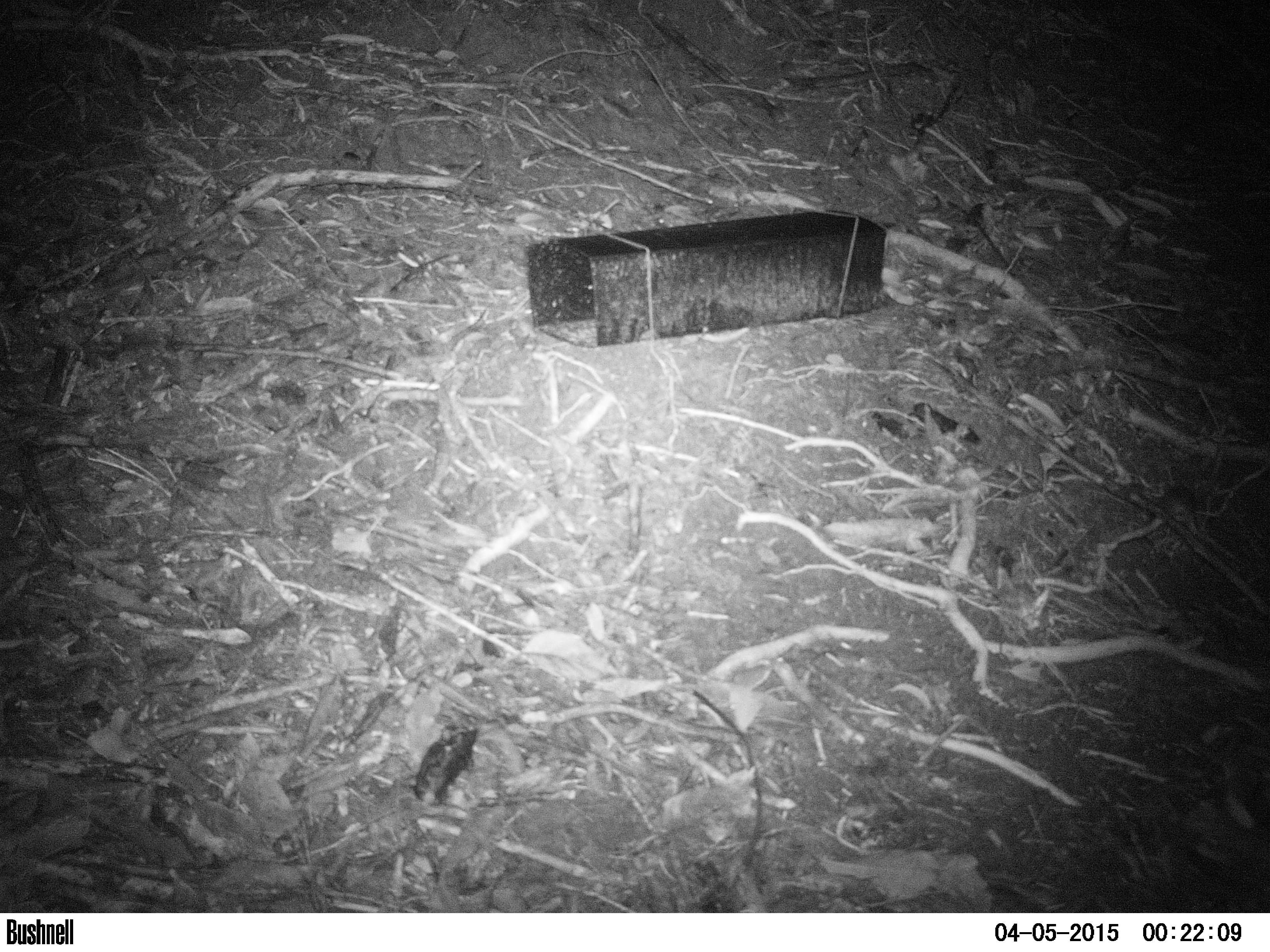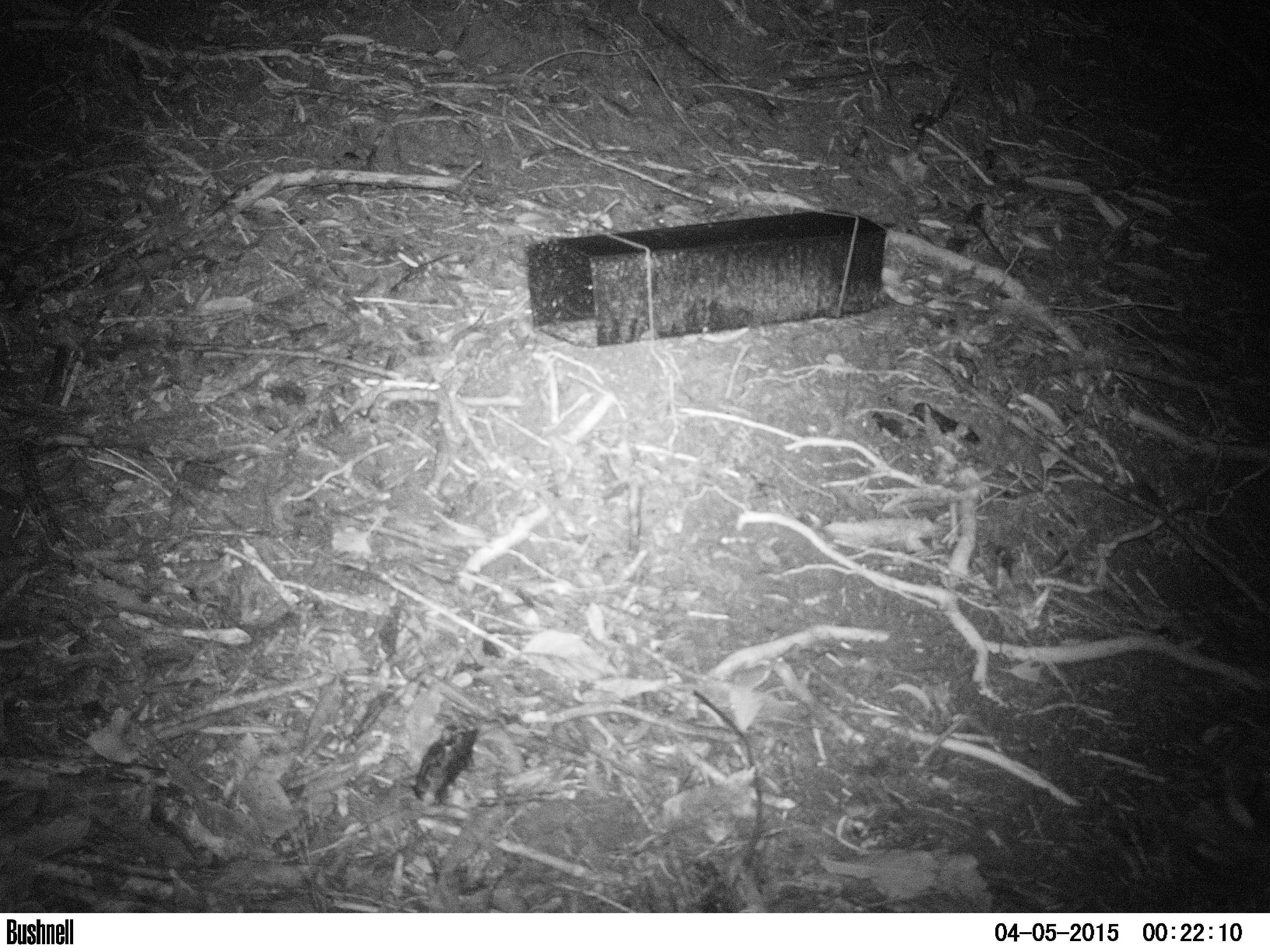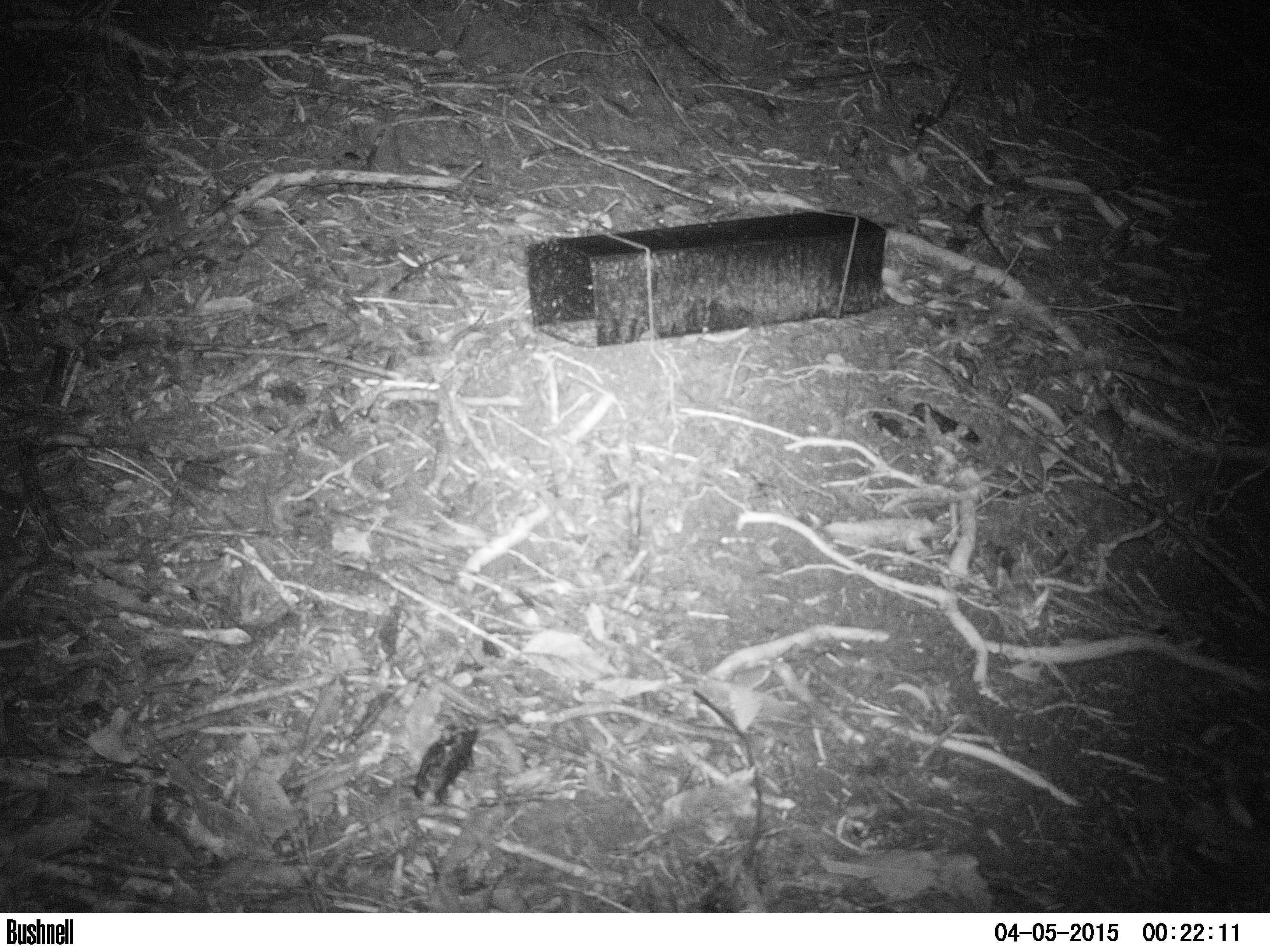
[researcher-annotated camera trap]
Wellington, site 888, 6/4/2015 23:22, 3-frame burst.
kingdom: Animalia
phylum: Chordata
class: Mammalia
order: Rodentia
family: Muridae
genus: Mus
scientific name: Mus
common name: mouse